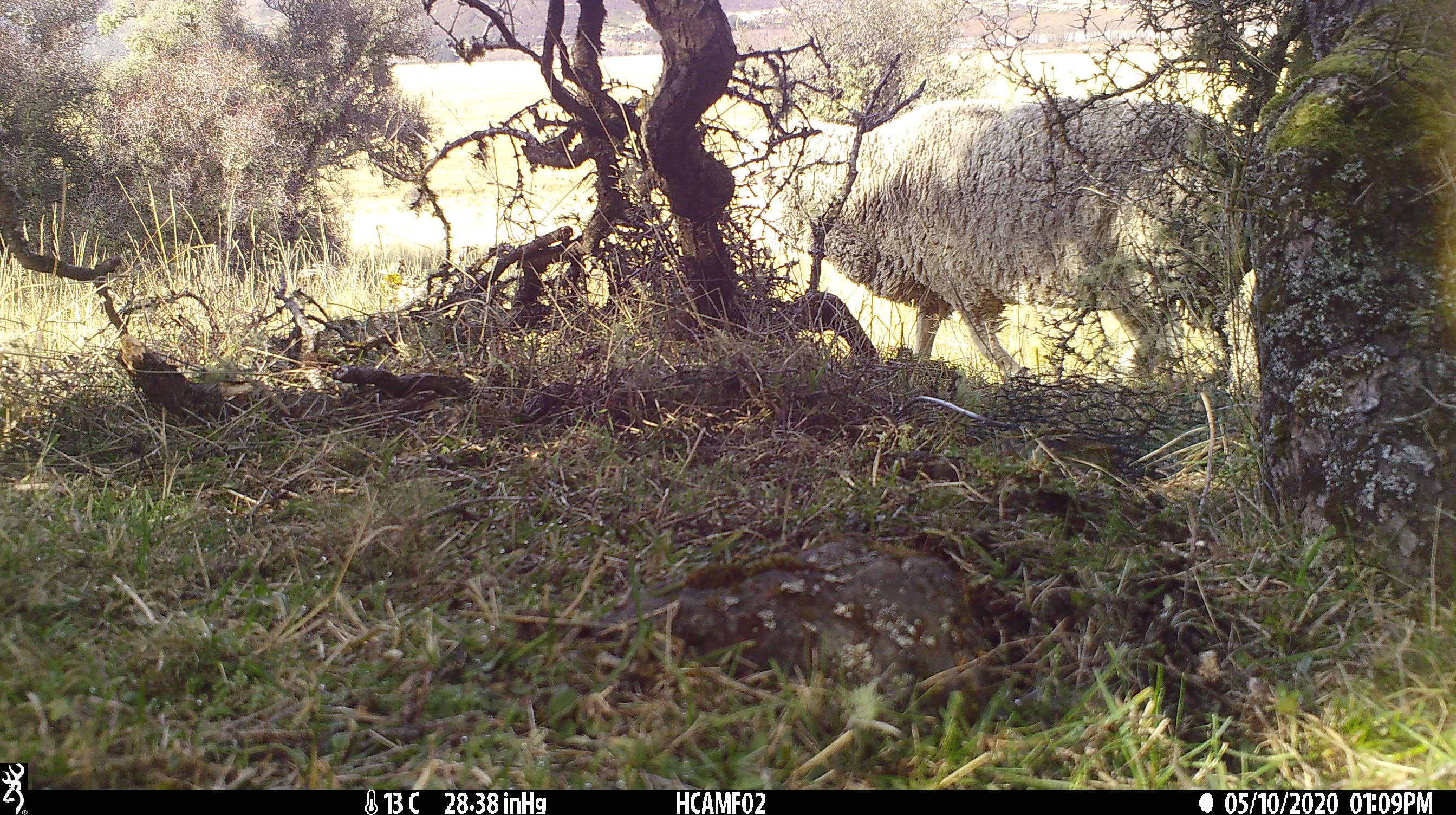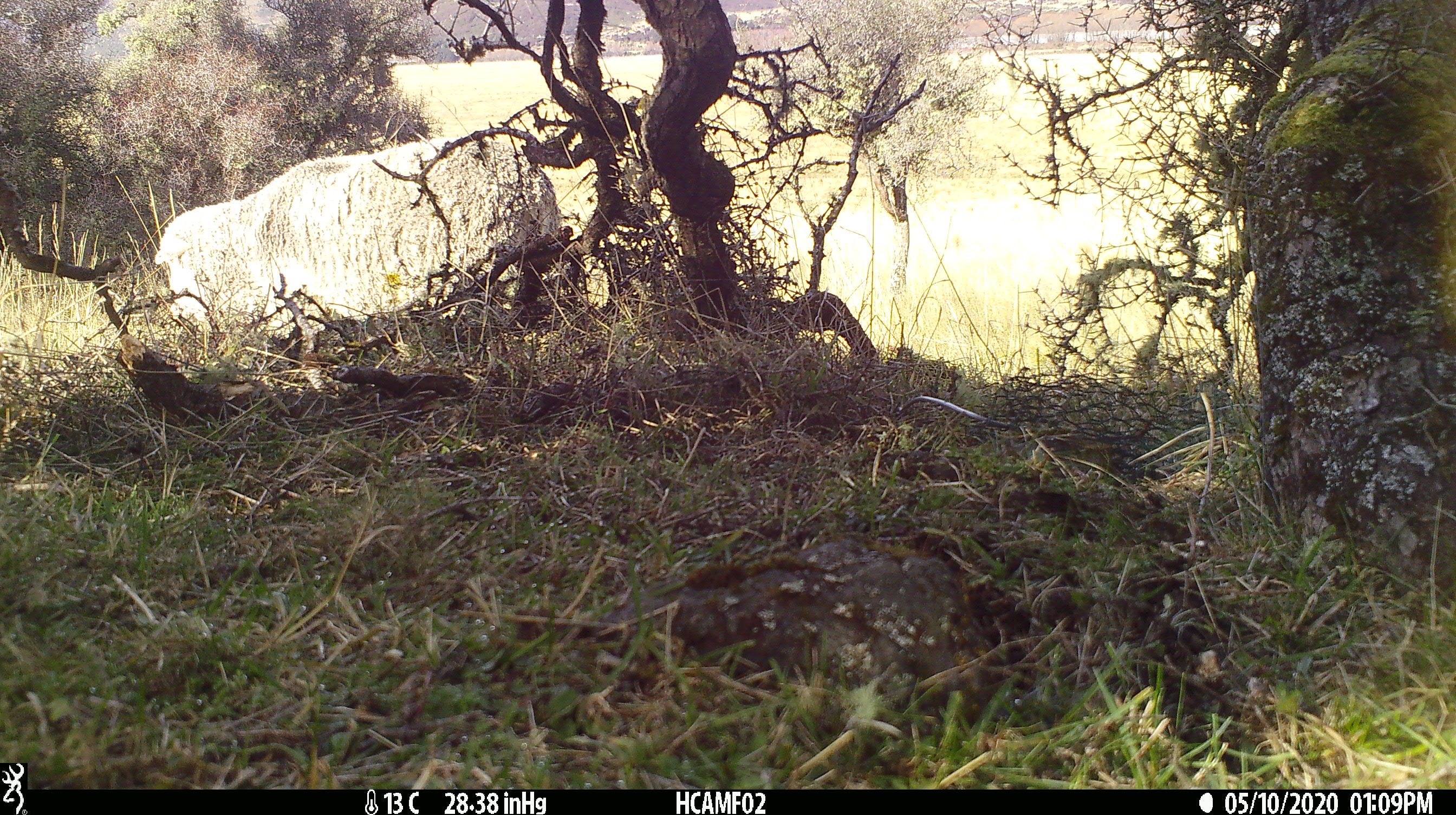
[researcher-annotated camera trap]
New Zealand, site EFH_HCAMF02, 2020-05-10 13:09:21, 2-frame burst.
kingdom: Animalia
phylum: Chordata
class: Mammalia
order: Artiodactyla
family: Bovidae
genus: Ovis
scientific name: Ovis aries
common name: domestic sheep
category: sheep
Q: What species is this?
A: Sheep (domestic sheep) (Ovis aries).